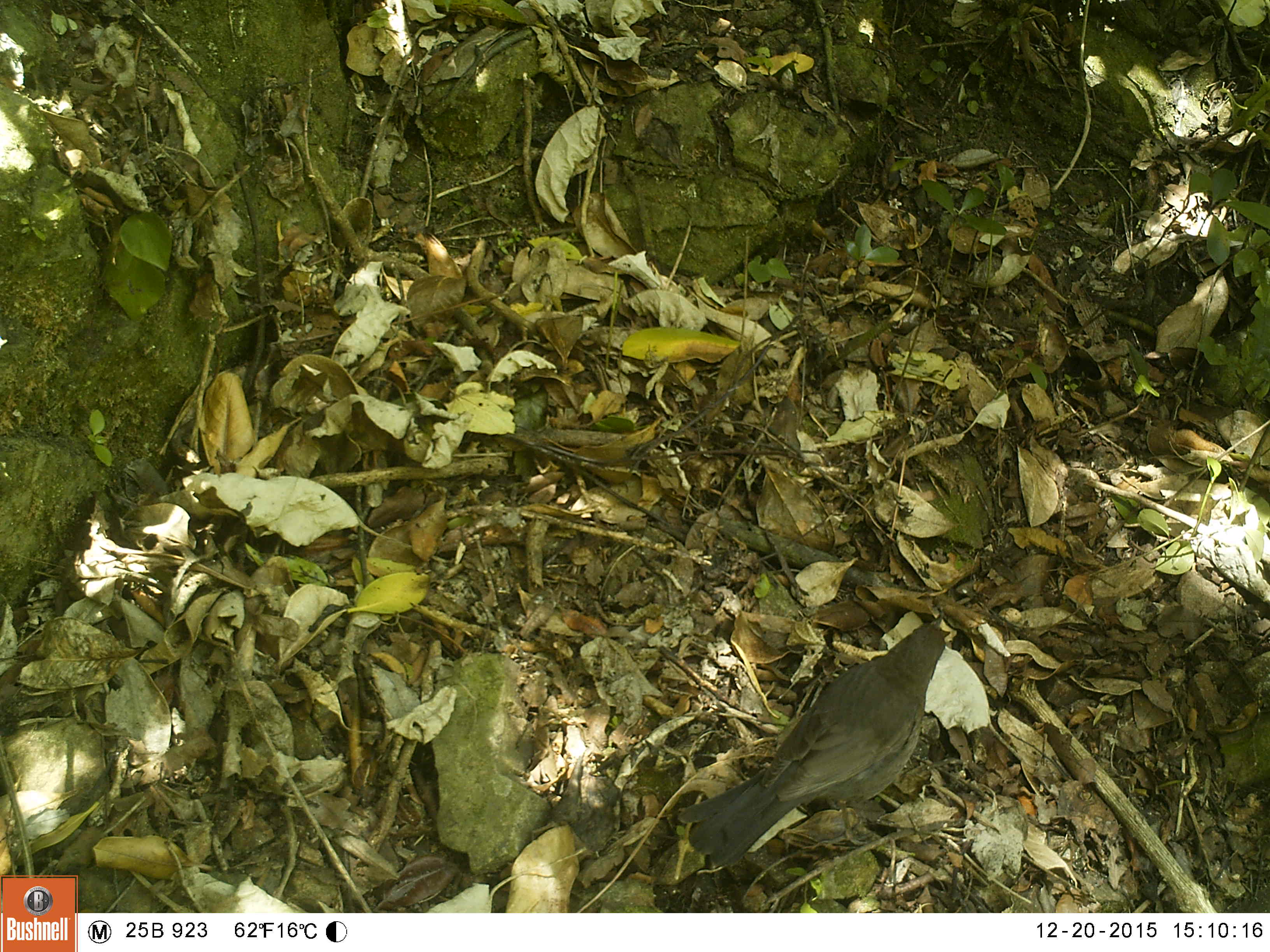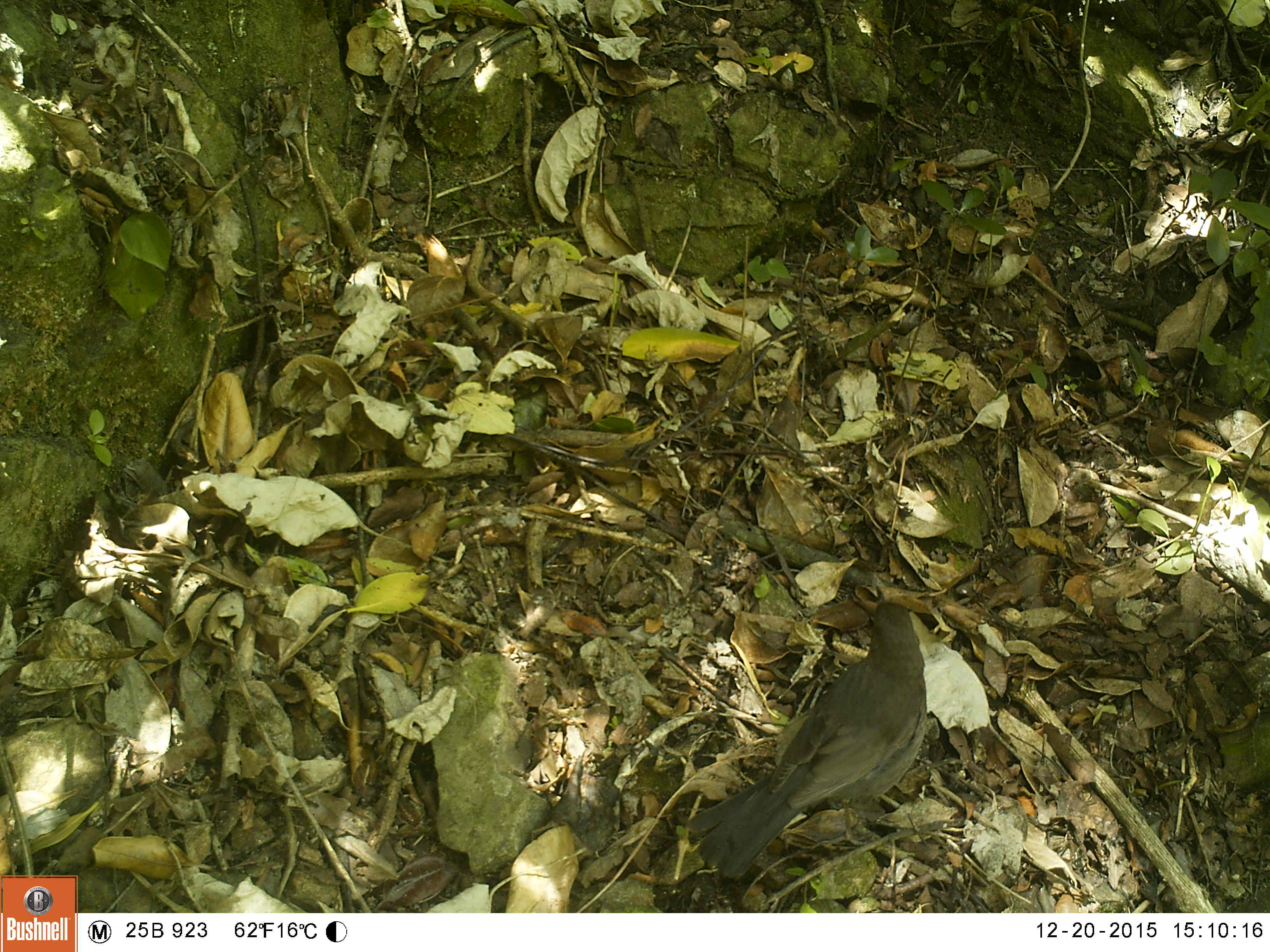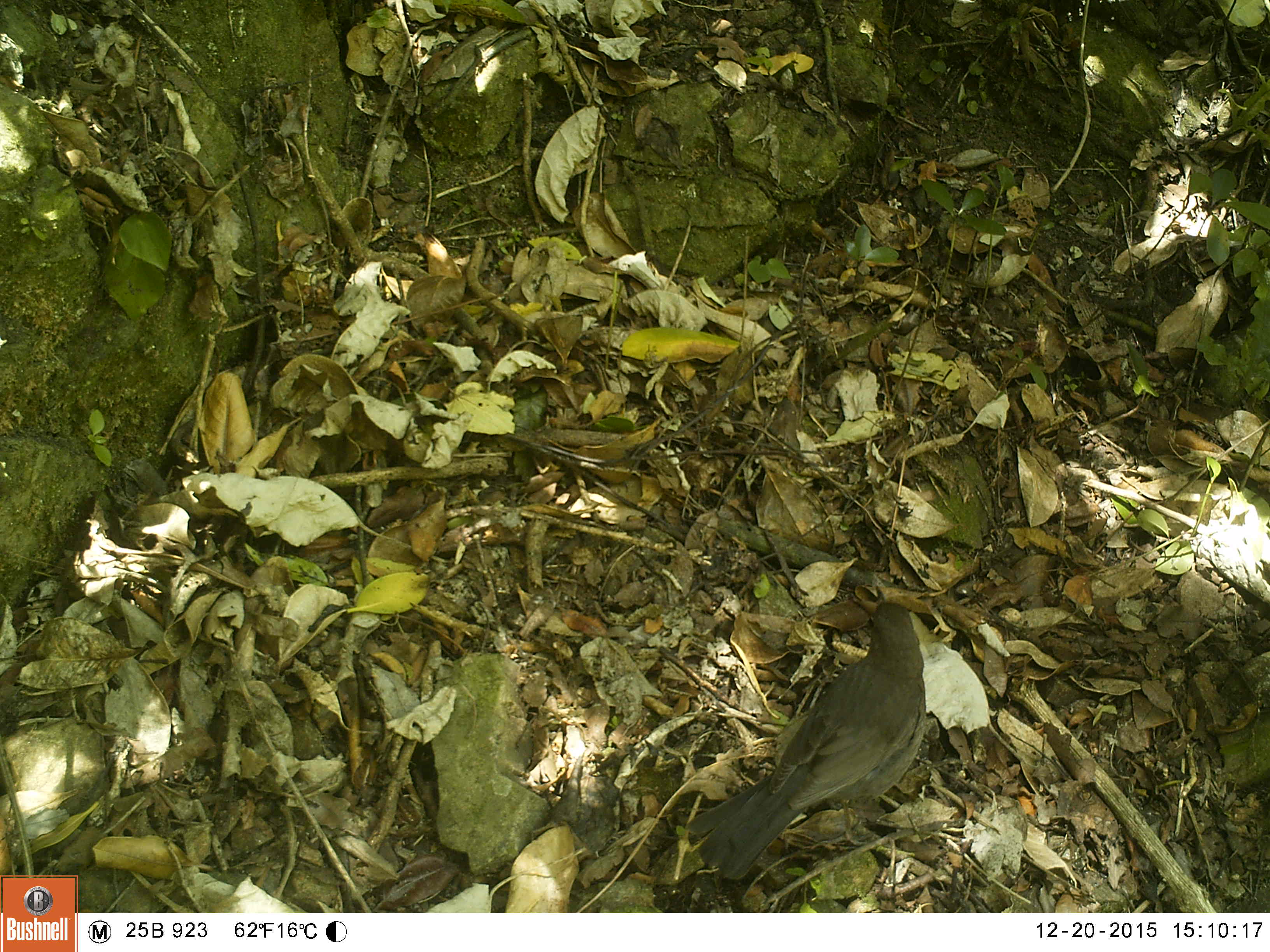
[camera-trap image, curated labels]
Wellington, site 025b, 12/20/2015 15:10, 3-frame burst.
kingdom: Animalia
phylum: Chordata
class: Aves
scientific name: Aves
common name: bird